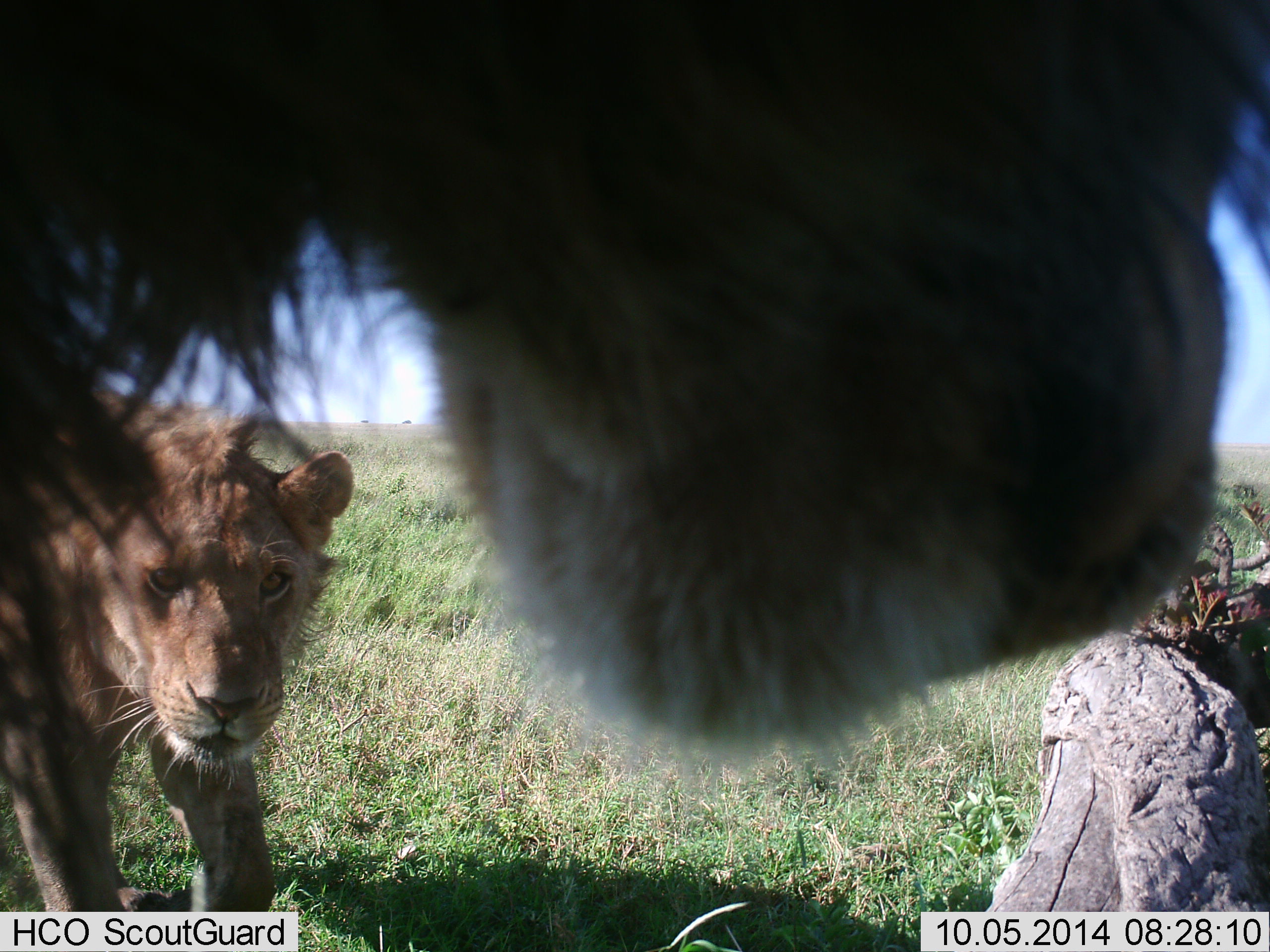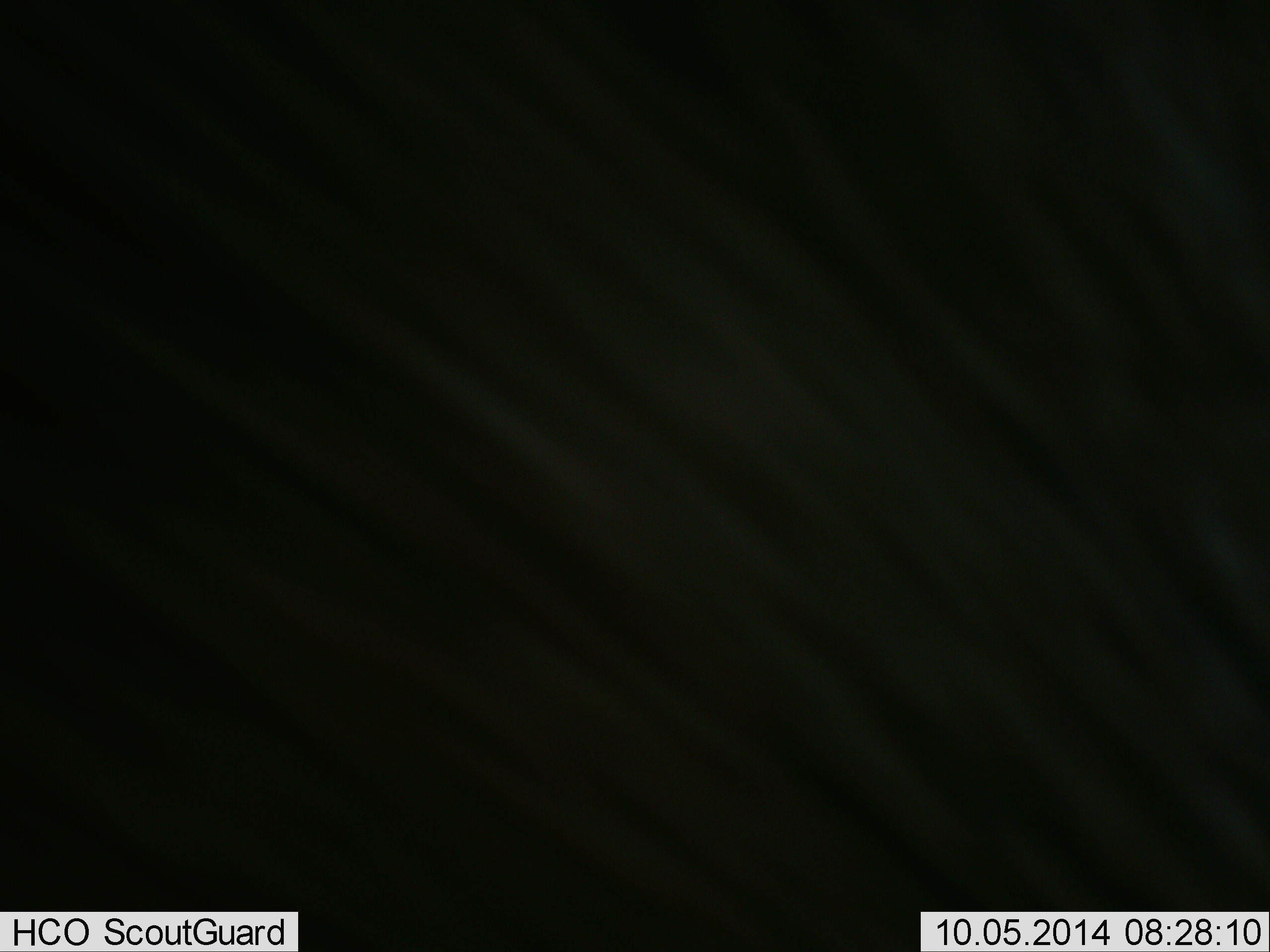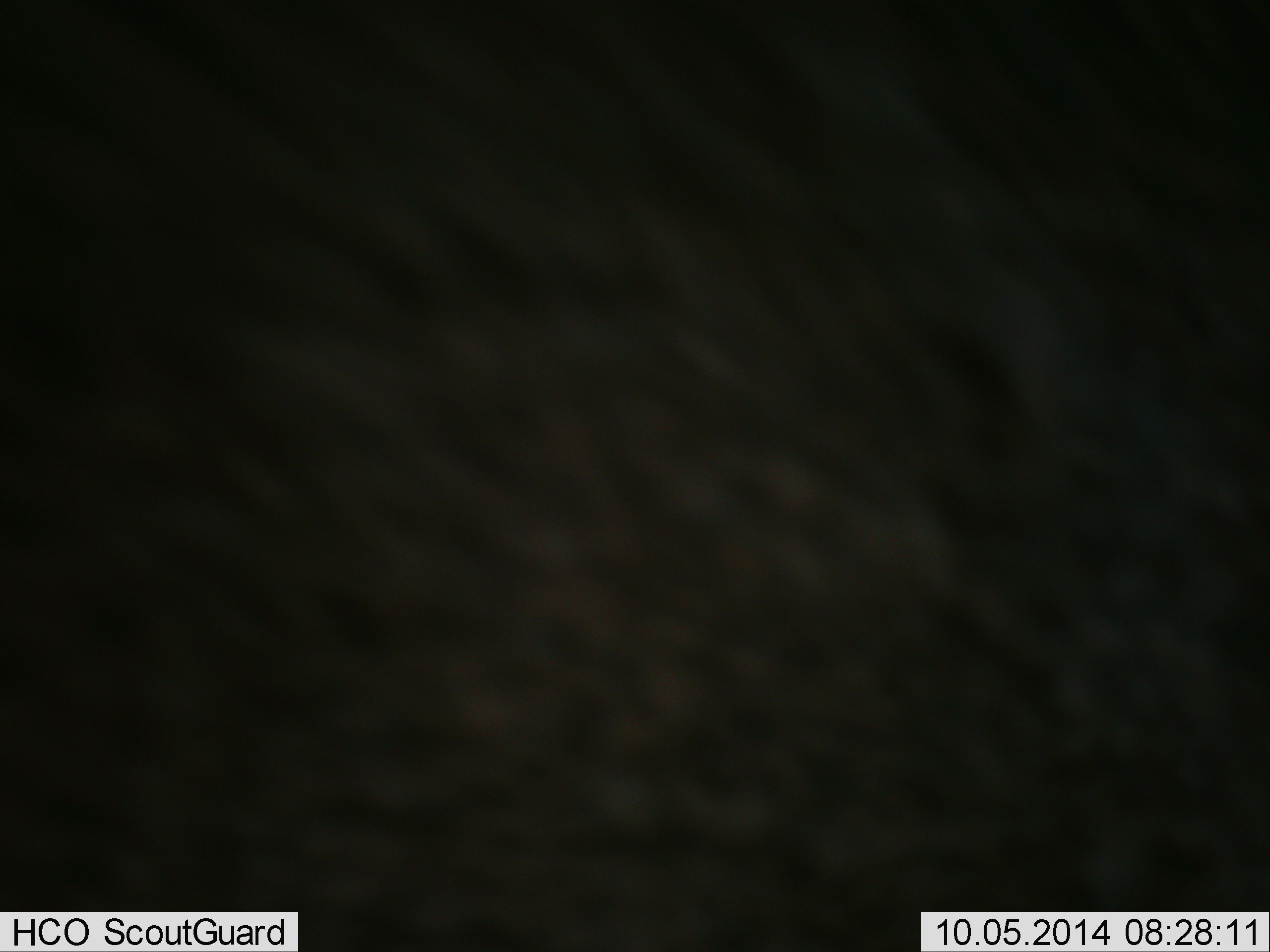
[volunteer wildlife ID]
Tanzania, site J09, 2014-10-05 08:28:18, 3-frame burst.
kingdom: Animalia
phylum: Chordata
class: Mammalia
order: Carnivora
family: Felidae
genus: Panthera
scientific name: Panthera leo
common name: lion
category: lionfemale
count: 1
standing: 64%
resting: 0%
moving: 18%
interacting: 36%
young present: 9%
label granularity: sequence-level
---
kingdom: Animalia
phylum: Chordata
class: Mammalia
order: Carnivora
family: Felidae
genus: Panthera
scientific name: Panthera leo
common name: lion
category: lionmale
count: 1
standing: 50%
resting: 0%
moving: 25%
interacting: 25%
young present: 12%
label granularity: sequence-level